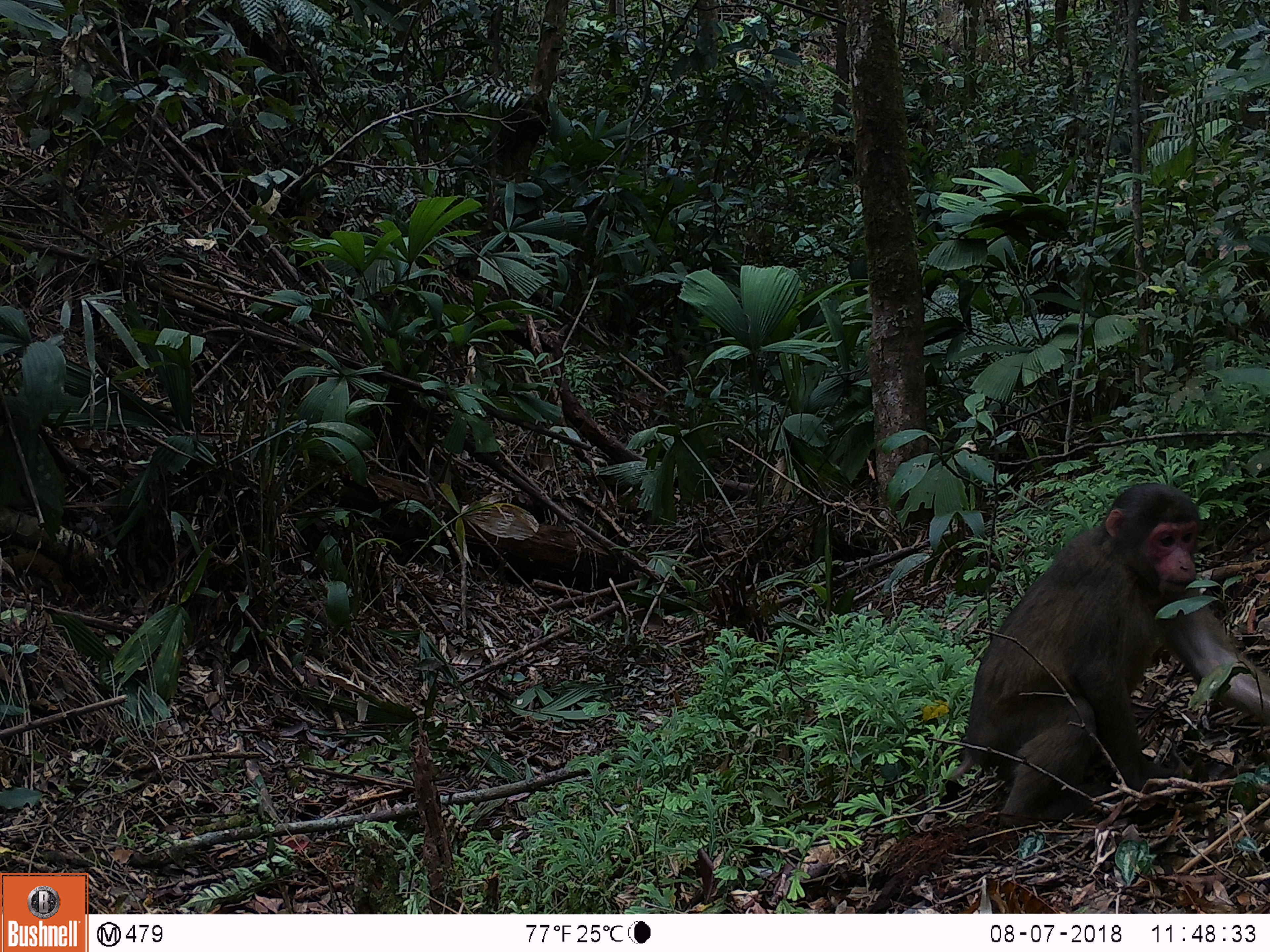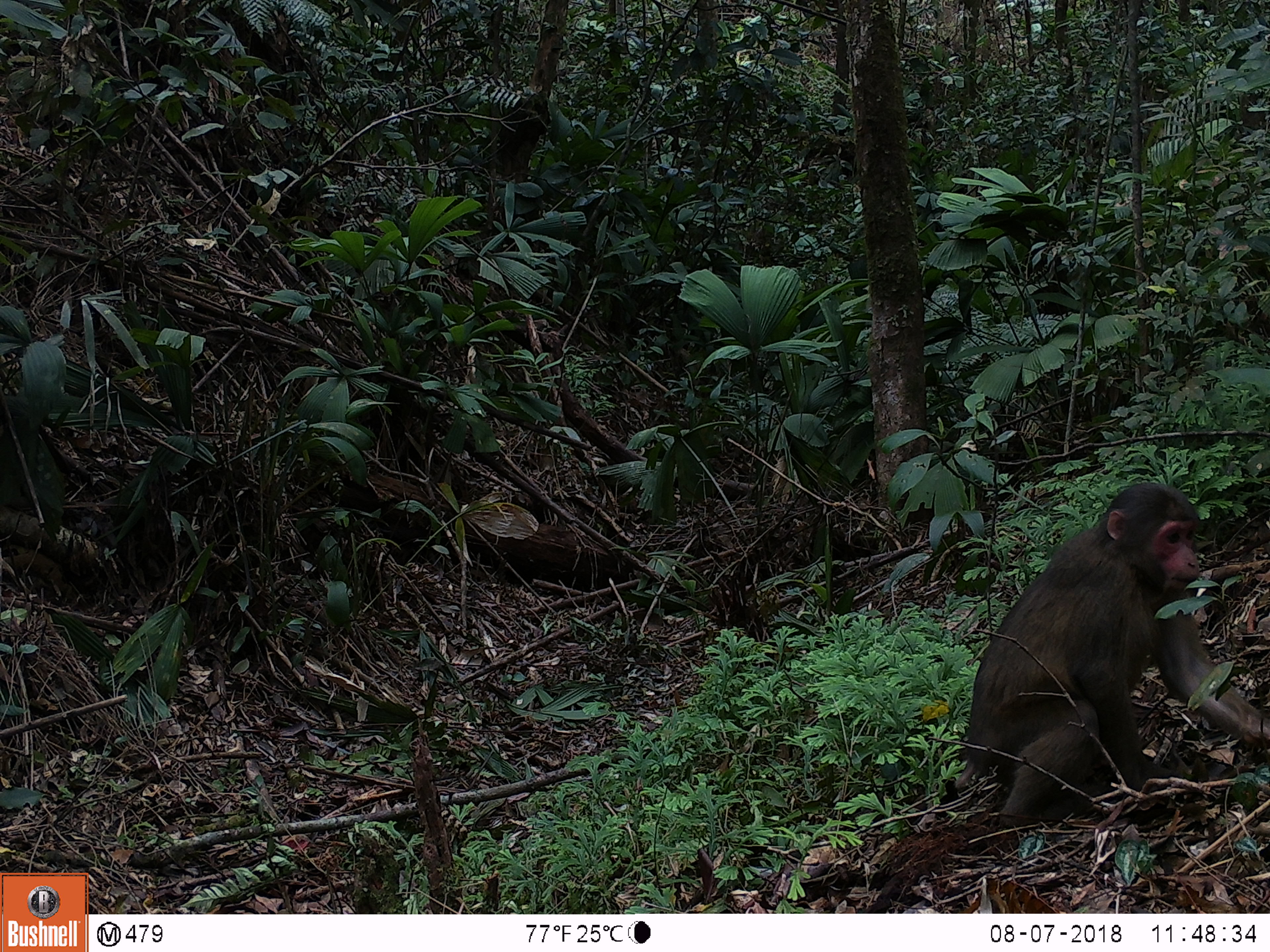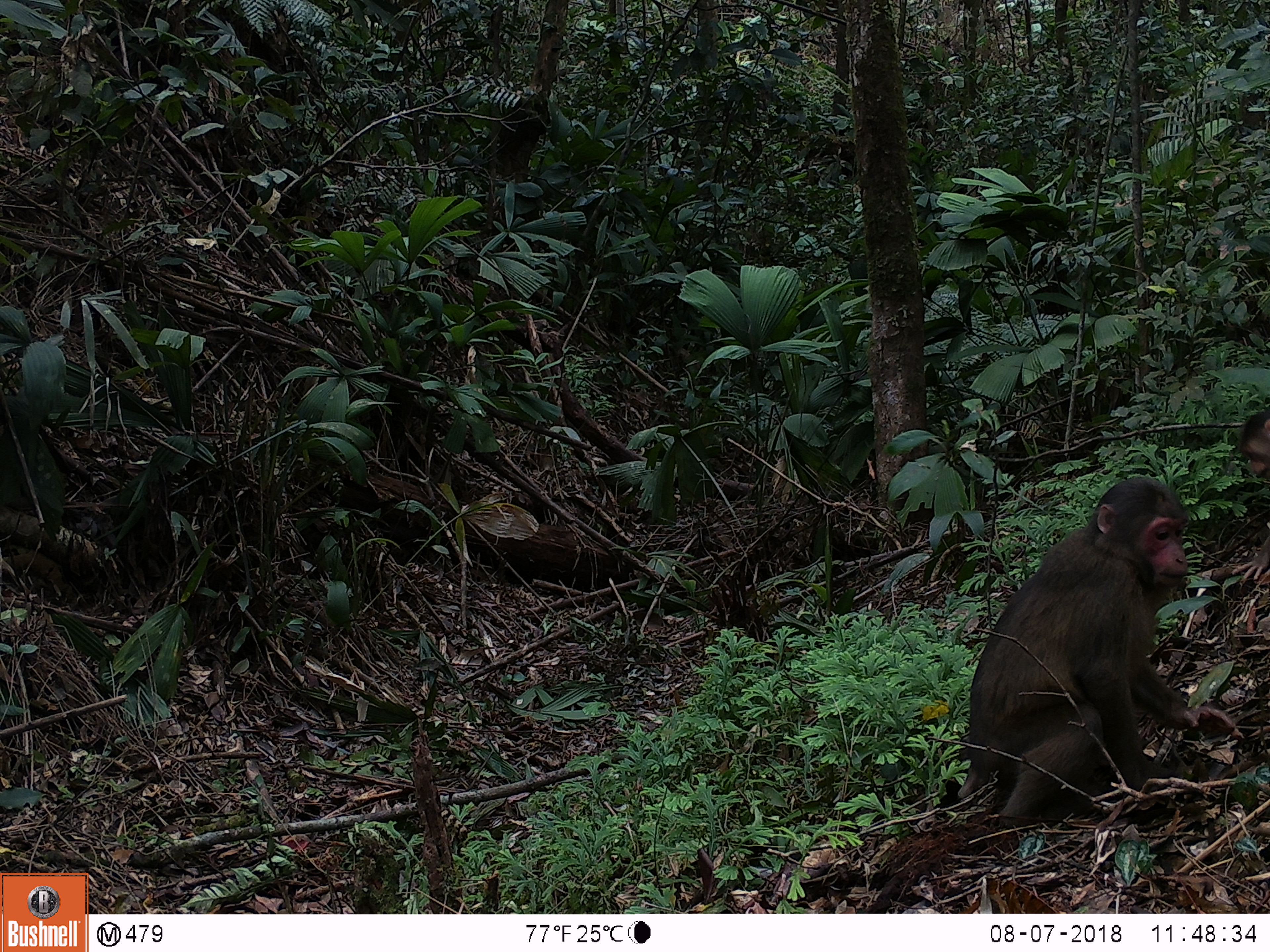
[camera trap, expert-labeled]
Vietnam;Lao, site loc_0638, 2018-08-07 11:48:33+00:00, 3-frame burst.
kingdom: Animalia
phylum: Chordata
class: Mammalia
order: Primates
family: Cercopithecidae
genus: Macaca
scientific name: Macaca arctoides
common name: stump-tailed macaque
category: stump tailed macaque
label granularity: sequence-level